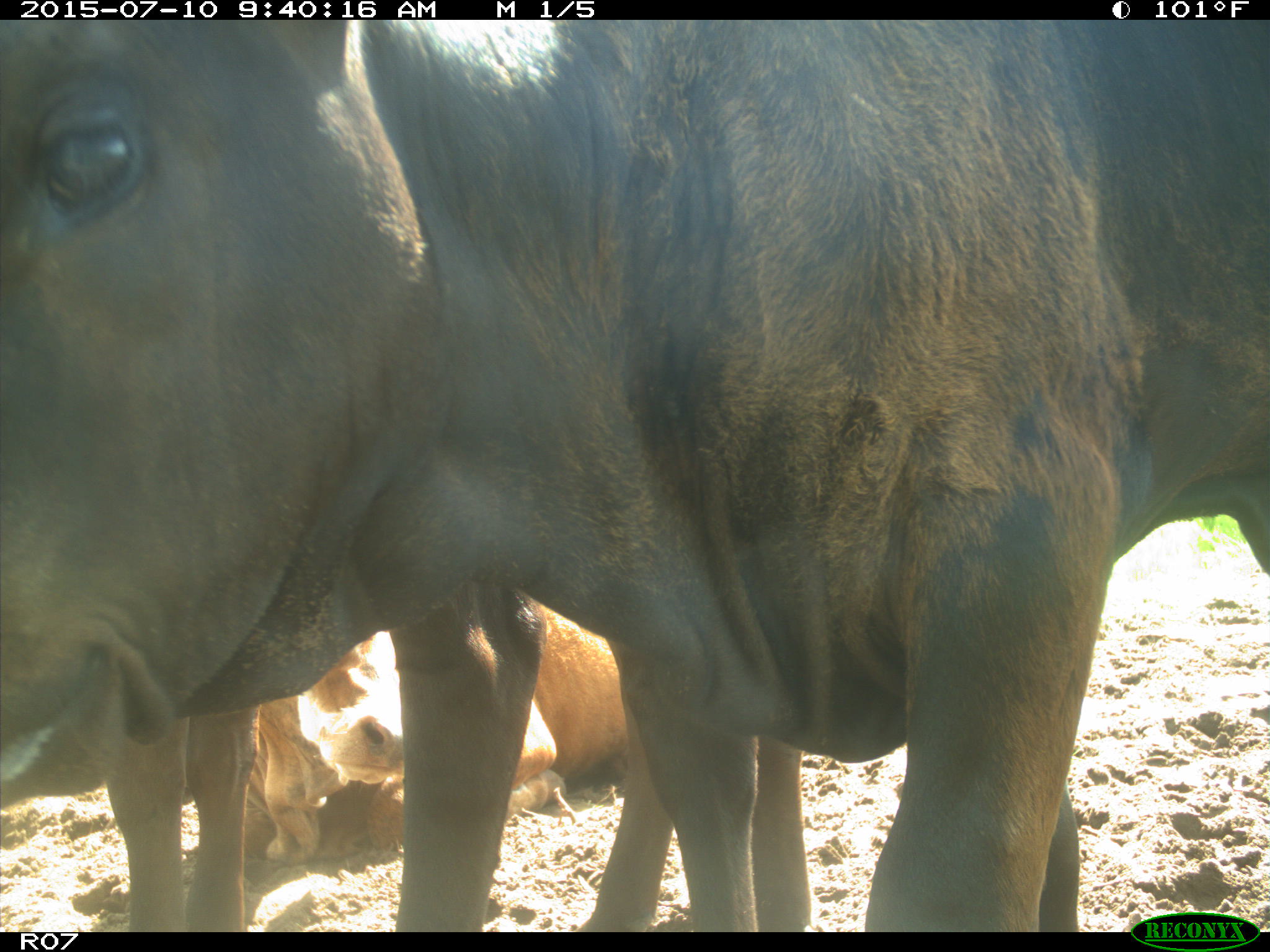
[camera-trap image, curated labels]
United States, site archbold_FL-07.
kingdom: Animalia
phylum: Chordata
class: Mammalia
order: Artiodactyla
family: Bovidae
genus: Bos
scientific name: Bos taurus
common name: domestic cow